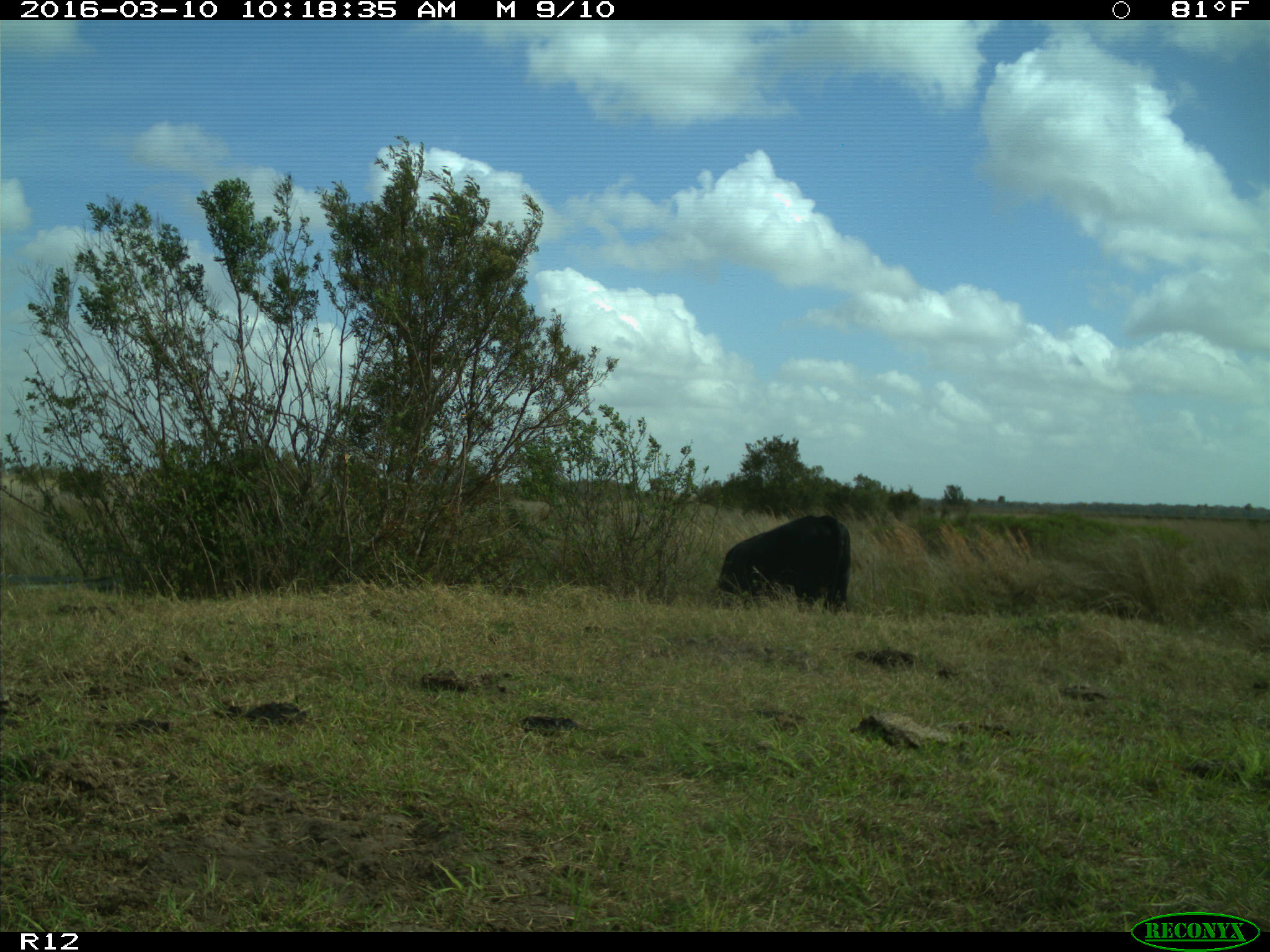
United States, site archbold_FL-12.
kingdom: Animalia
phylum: Chordata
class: Mammalia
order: Artiodactyla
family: Bovidae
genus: Bos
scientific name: Bos taurus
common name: domestic cow